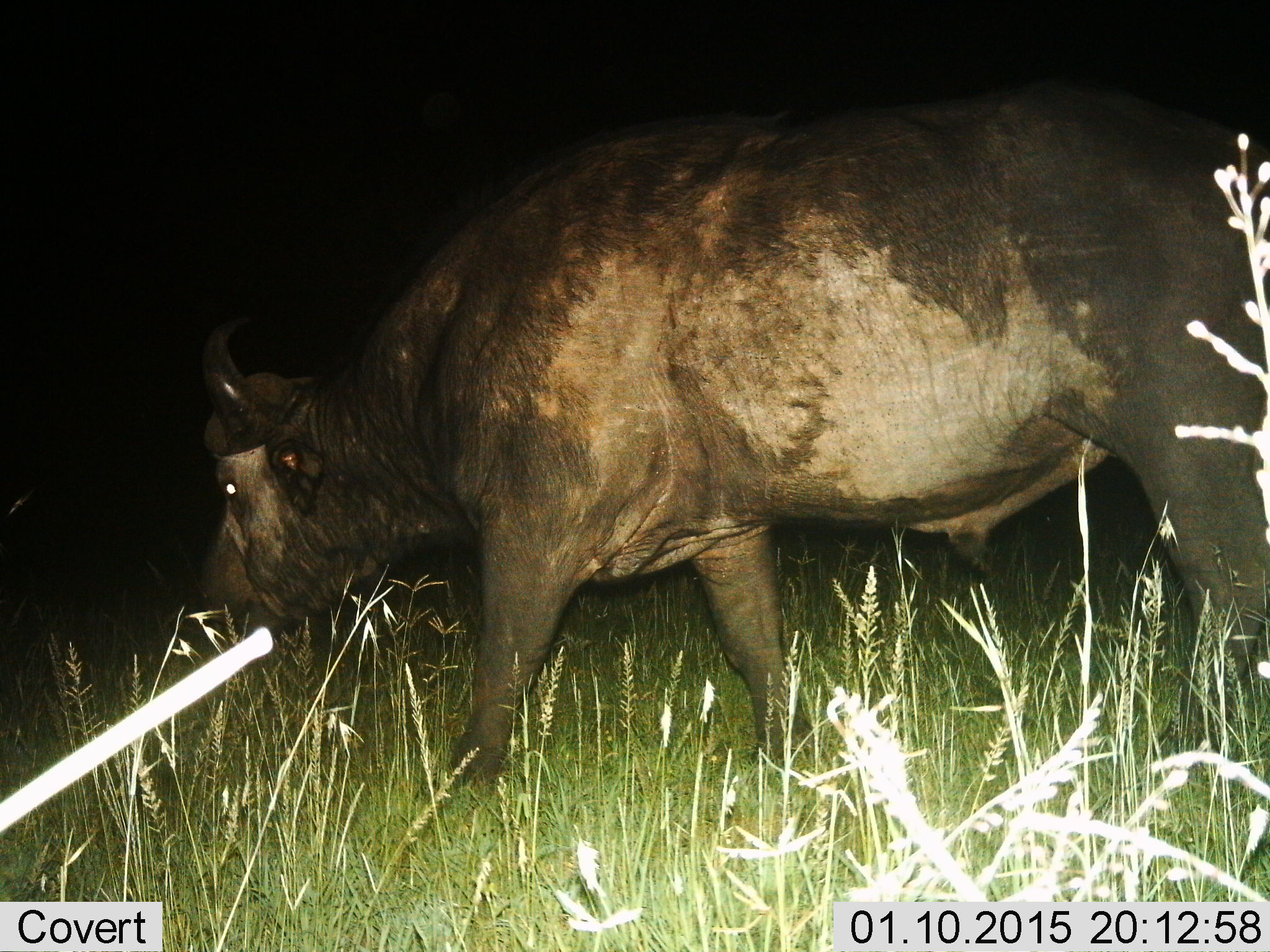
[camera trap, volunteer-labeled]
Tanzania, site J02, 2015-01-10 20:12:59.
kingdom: Animalia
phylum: Chordata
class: Mammalia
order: Artiodactyla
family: Bovidae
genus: Syncerus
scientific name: Syncerus caffer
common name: cape buffalo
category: buffalo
Buffalo (cape buffalo) (Syncerus caffer), count 1. Behavior (volunteer vote fractions): standing 20%, resting 0%, moving 40%, interacting 0%. Young present (vote fraction): 0%. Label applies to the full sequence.